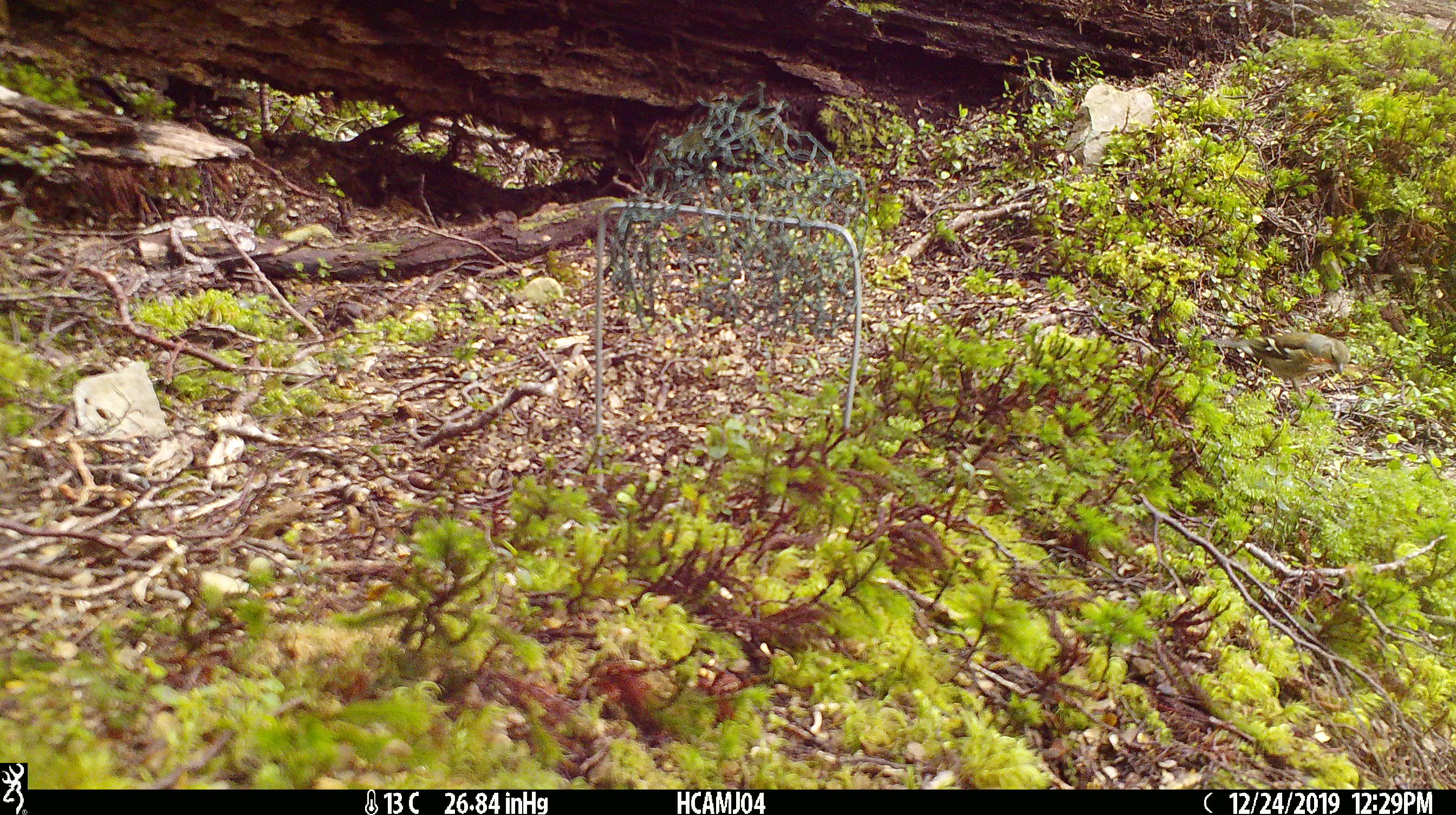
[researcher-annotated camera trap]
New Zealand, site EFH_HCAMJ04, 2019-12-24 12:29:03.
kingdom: Animalia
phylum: Chordata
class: Aves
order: Passeriformes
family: Fringillidae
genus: Fringilla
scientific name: Fringilla coelebs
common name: common chaffinch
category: chaffinch